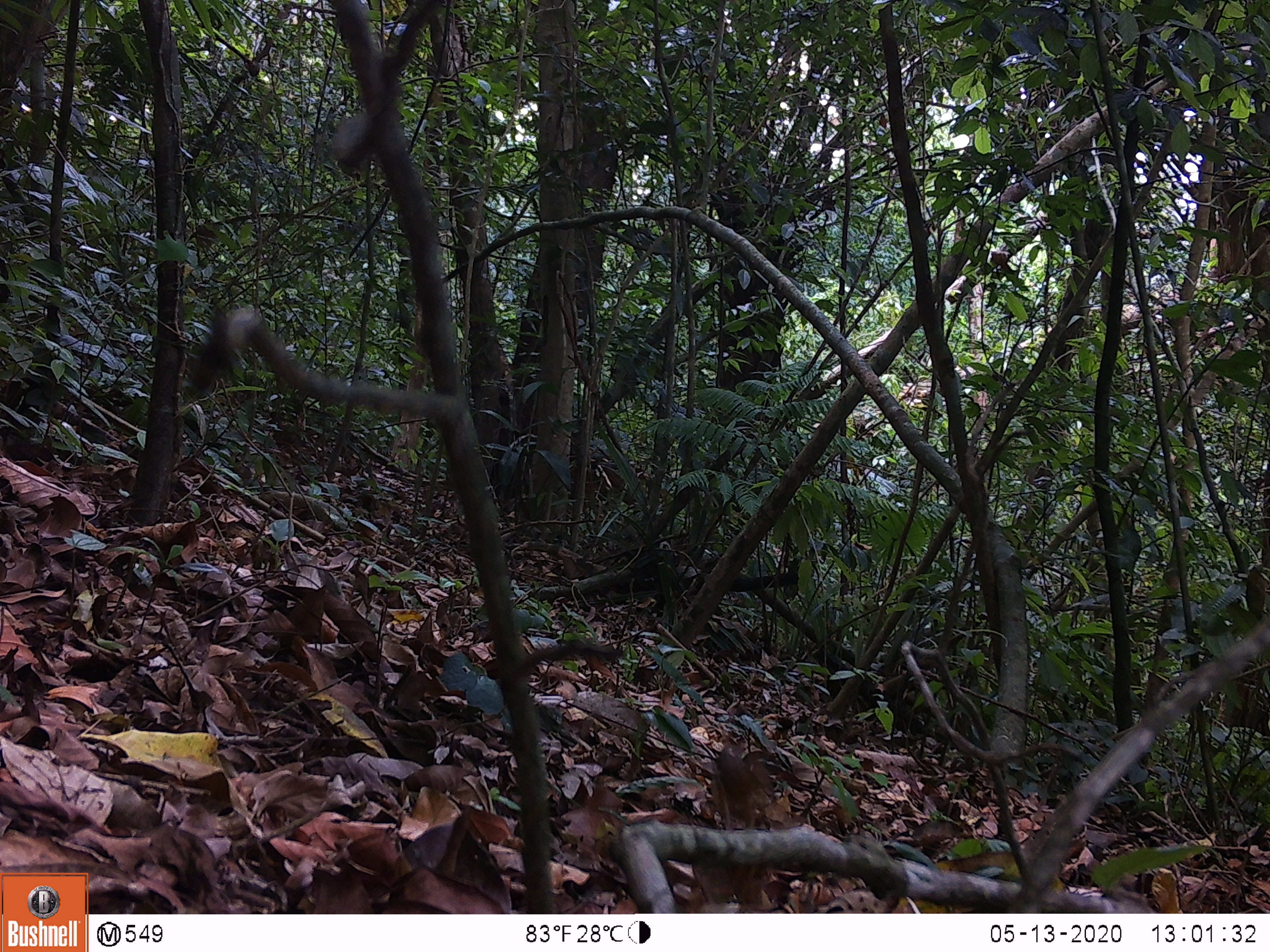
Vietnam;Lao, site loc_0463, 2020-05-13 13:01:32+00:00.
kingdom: Animalia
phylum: Chordata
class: Mammalia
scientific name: Mammalia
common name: mammal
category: unidentified small mammal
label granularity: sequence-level